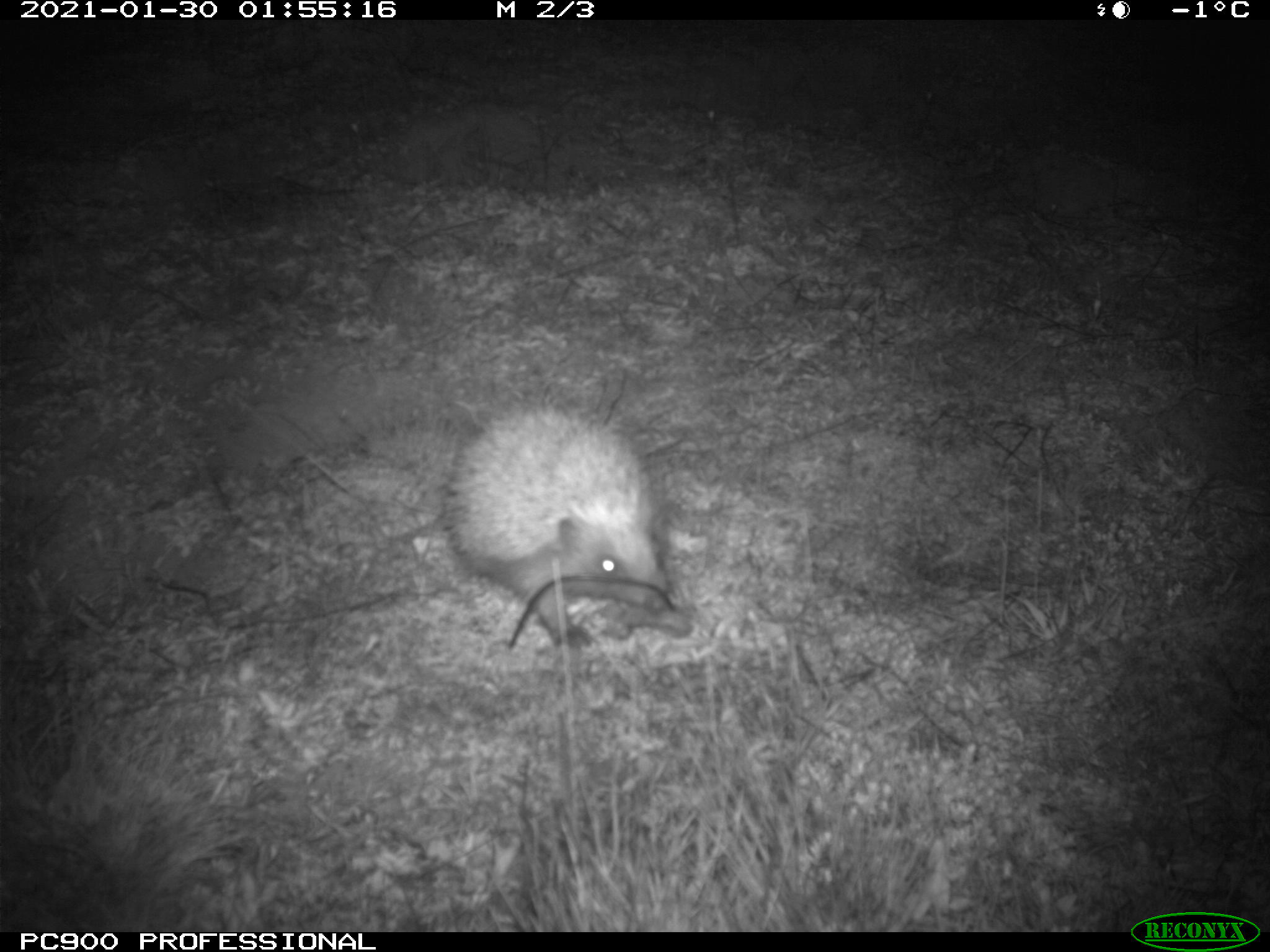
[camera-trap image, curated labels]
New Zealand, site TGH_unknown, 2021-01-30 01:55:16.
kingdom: Animalia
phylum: Chordata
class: Mammalia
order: Eulipotyphla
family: Erinaceidae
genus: Erinaceus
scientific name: Erinaceus europaeus europaeus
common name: european hedgehog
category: hedgehog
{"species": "hedgehog (european hedgehog) (Erinaceus europaeus europaeus)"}